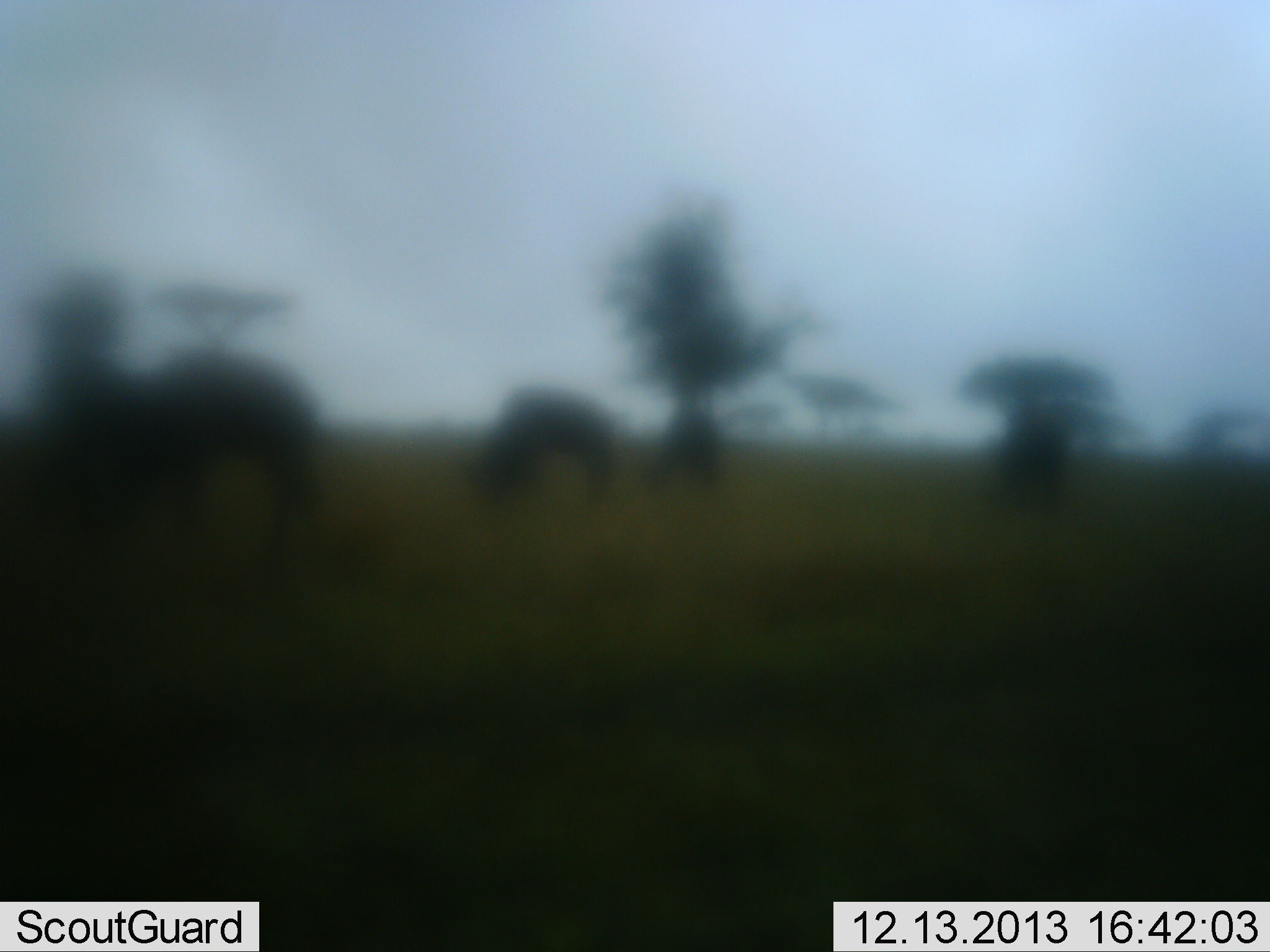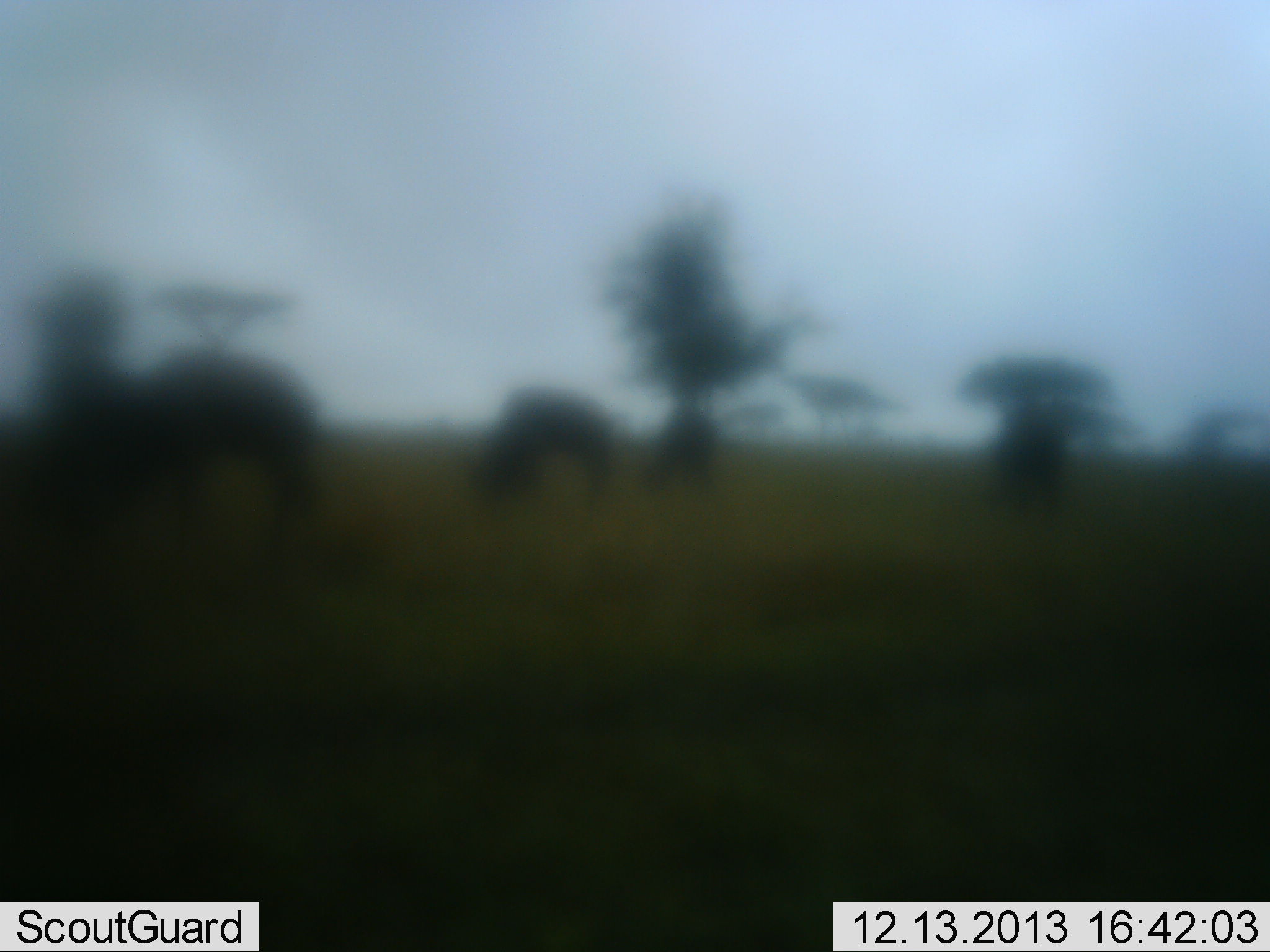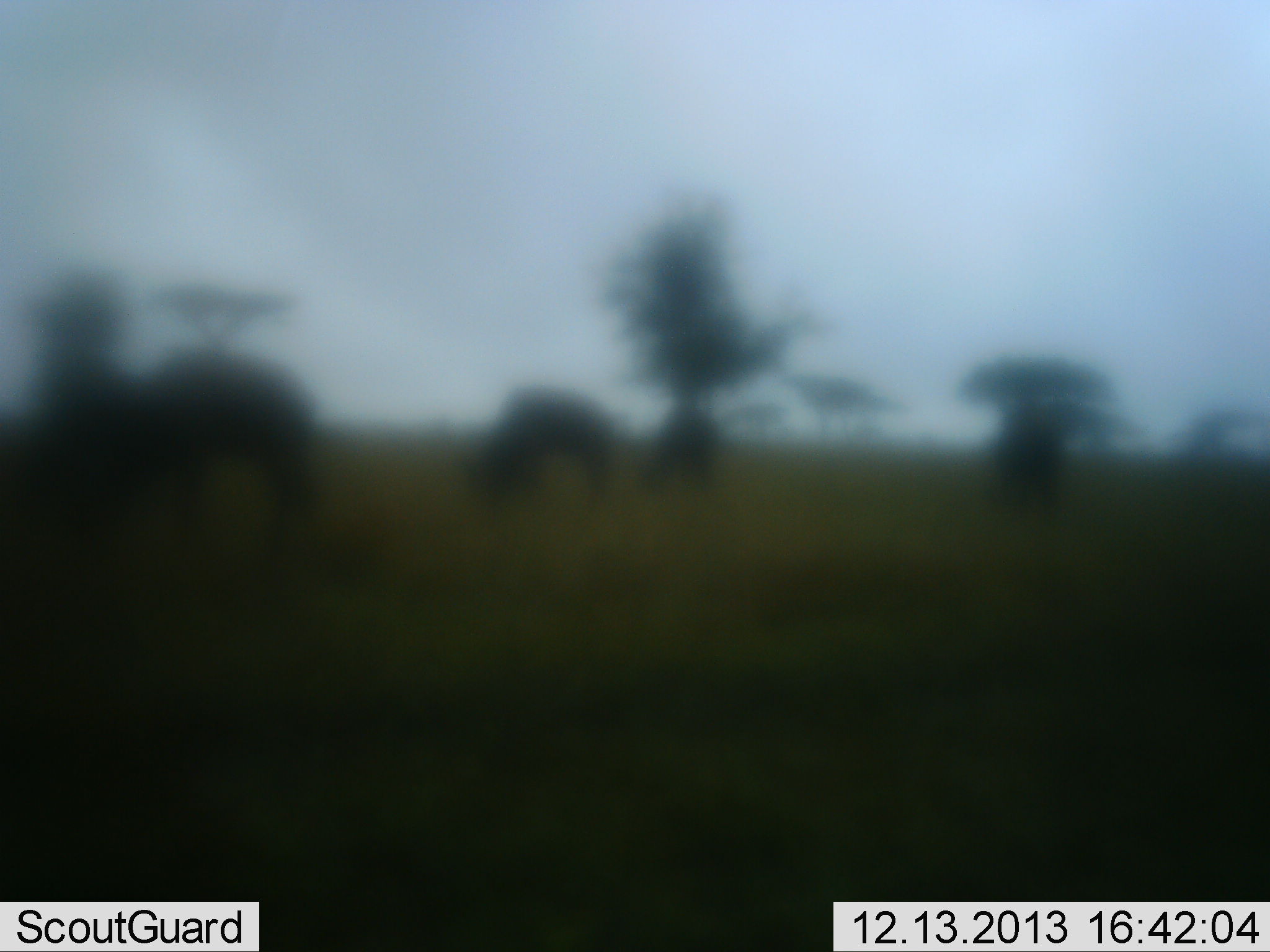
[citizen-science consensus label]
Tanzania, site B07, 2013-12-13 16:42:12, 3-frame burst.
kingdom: Animalia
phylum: Chordata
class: Mammalia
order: Artiodactyla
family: Bovidae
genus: Connochaetes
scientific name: Connochaetes taurinus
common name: blue wildebeest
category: wildebeest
Wildebeest (blue wildebeest) (Connochaetes taurinus), count 4. Behavior (volunteer vote fractions): standing 23%, resting 0%, moving 4%, interacting 0%. Young present (vote fraction): 0%. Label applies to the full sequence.